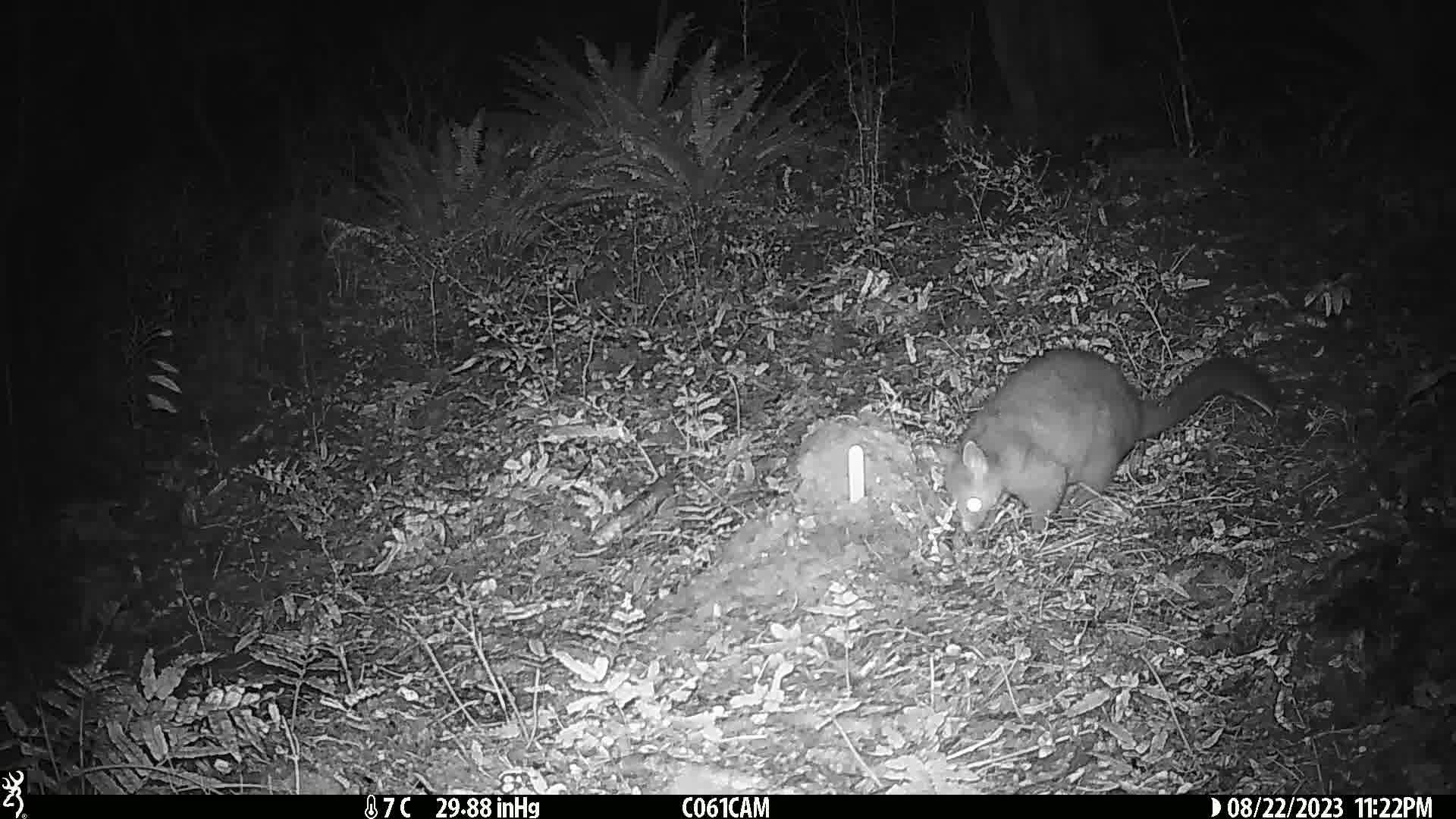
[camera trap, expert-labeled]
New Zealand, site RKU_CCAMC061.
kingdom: Animalia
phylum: Chordata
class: Mammalia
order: Diprotodontia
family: Phalangeridae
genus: Trichosurus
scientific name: Trichosurus vulpecula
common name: common brushtail possum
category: possum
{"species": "possum (common brushtail possum) (Trichosurus vulpecula)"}